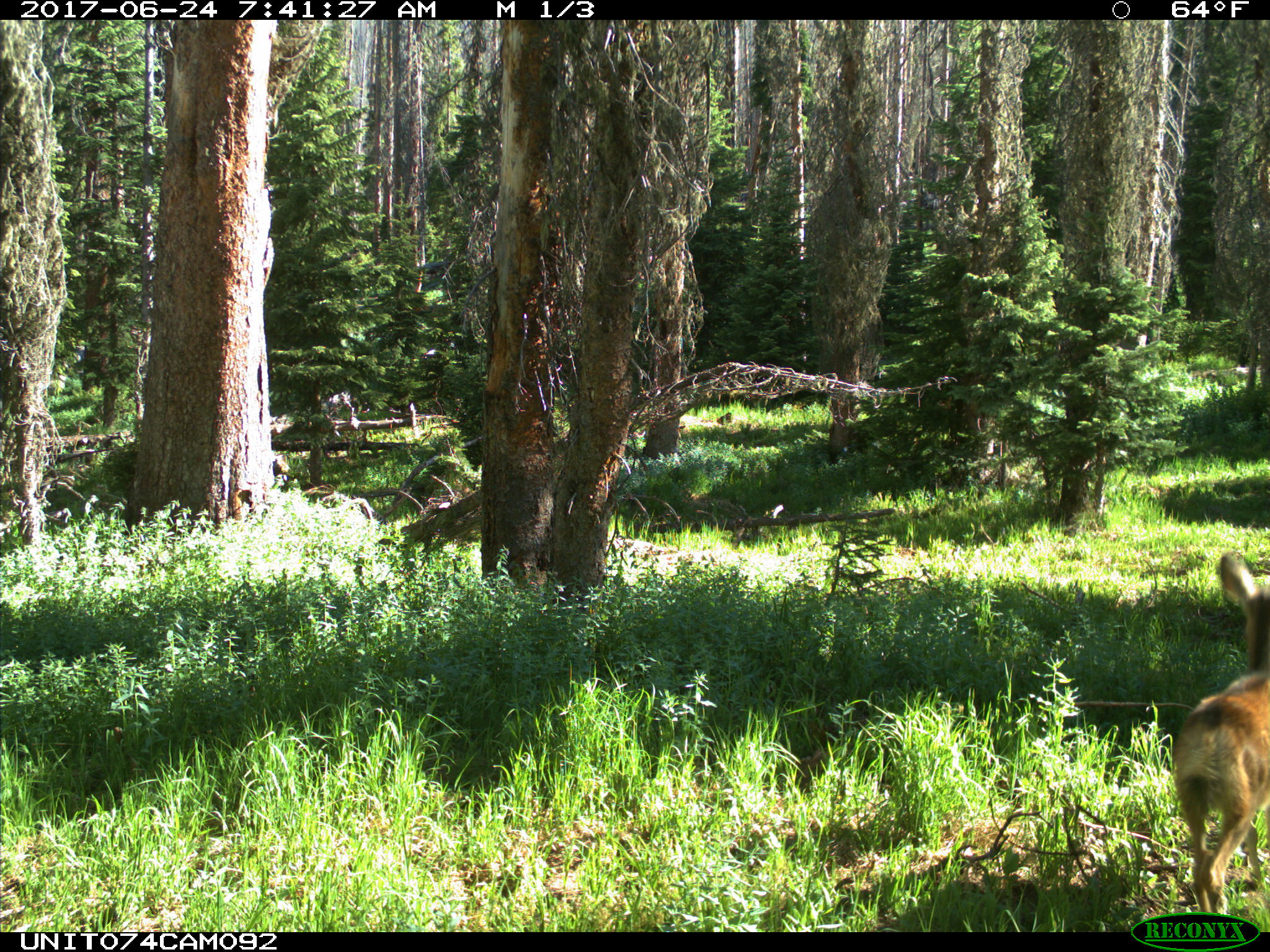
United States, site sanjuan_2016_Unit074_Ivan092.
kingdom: Animalia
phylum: Chordata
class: Mammalia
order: Artiodactyla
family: Cervidae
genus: Odocoileus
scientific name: Odocoileus hemionus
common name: mule deer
Odocoileus hemionus (mule deer).